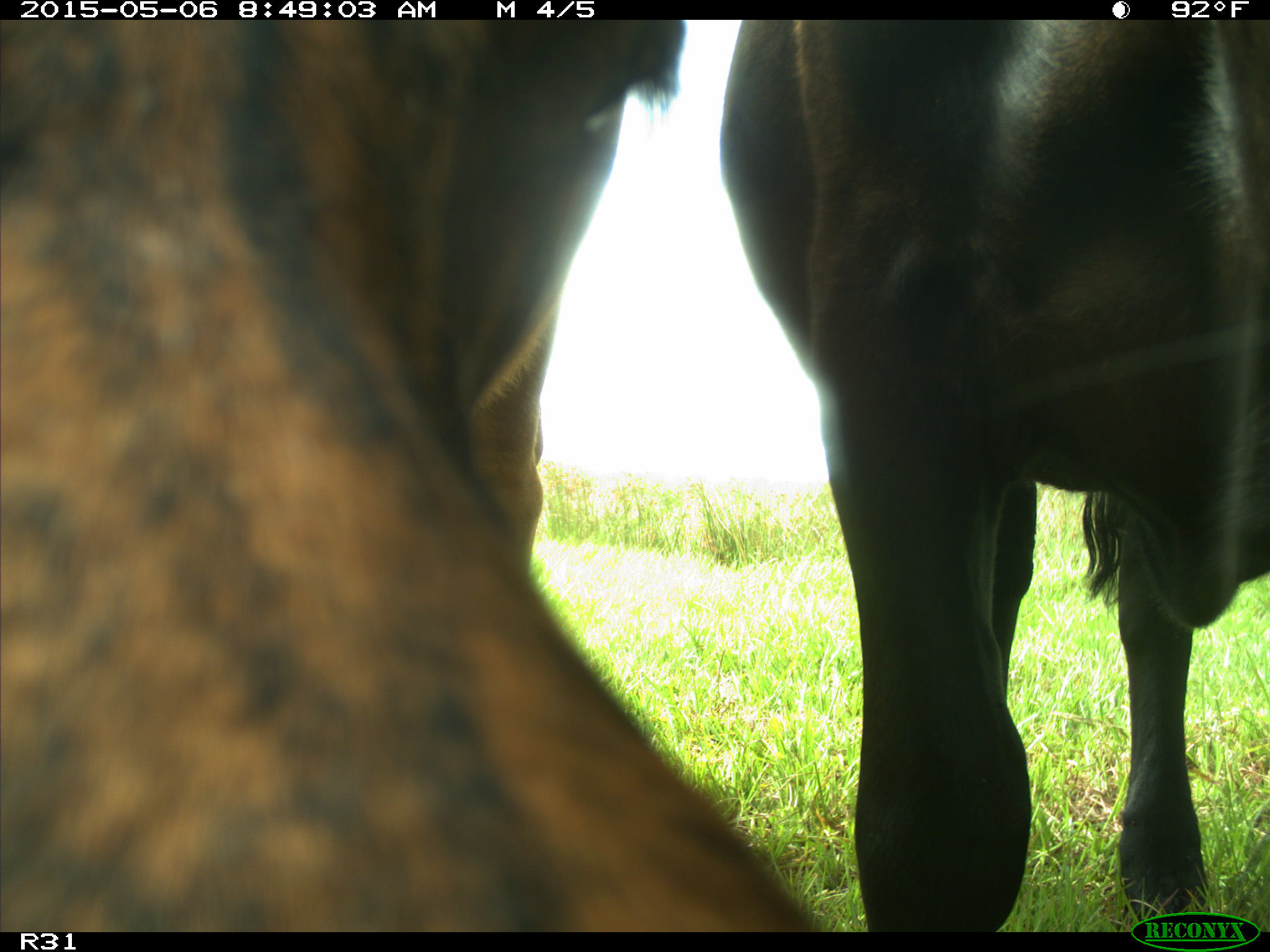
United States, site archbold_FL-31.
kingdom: Animalia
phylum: Chordata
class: Mammalia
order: Artiodactyla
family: Bovidae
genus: Bos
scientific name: Bos taurus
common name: domestic cow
Bos taurus (domestic cow).